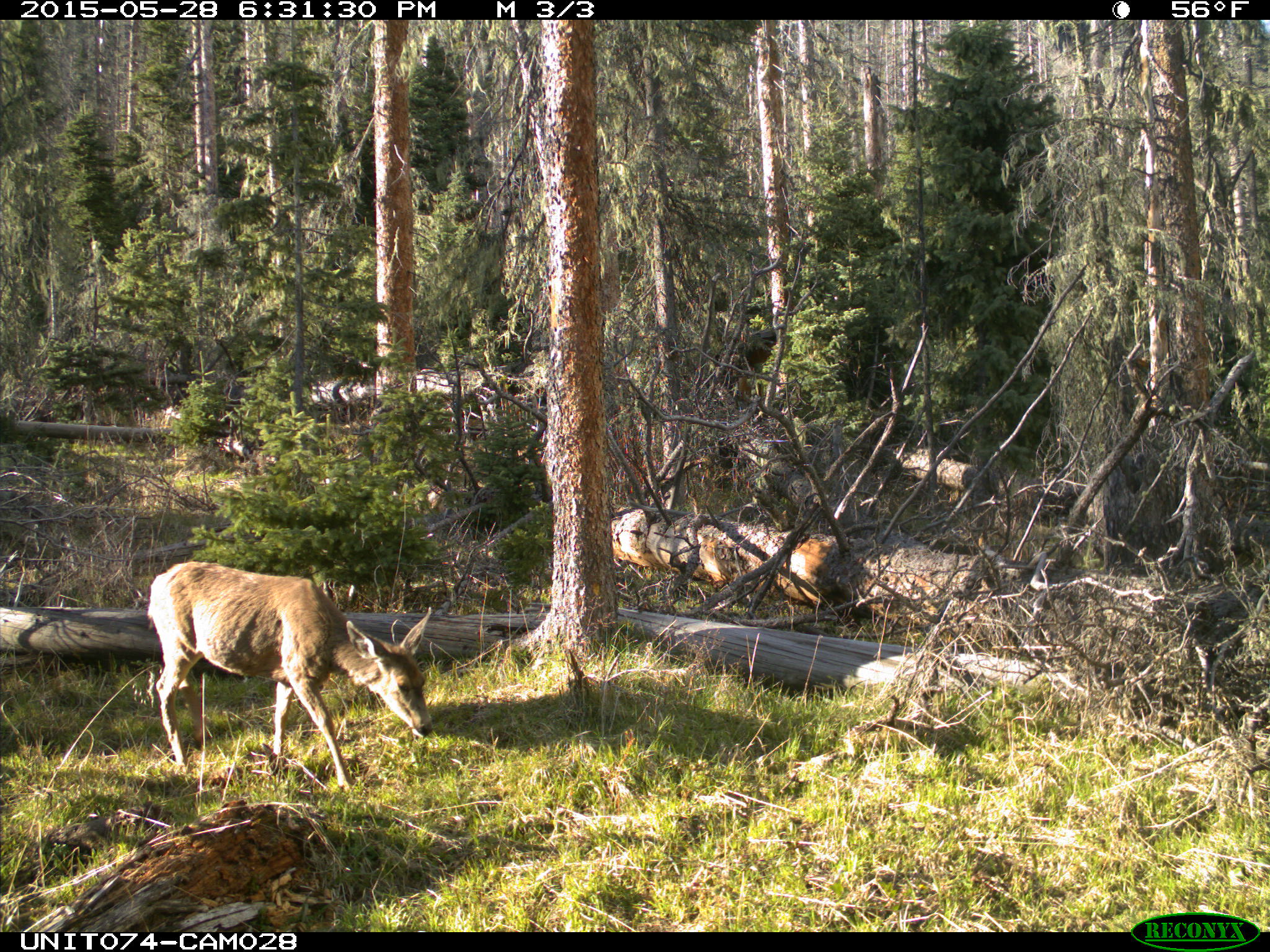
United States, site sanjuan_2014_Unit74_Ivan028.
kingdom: Animalia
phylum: Chordata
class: Mammalia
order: Artiodactyla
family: Cervidae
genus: Odocoileus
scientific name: Odocoileus hemionus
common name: mule deer